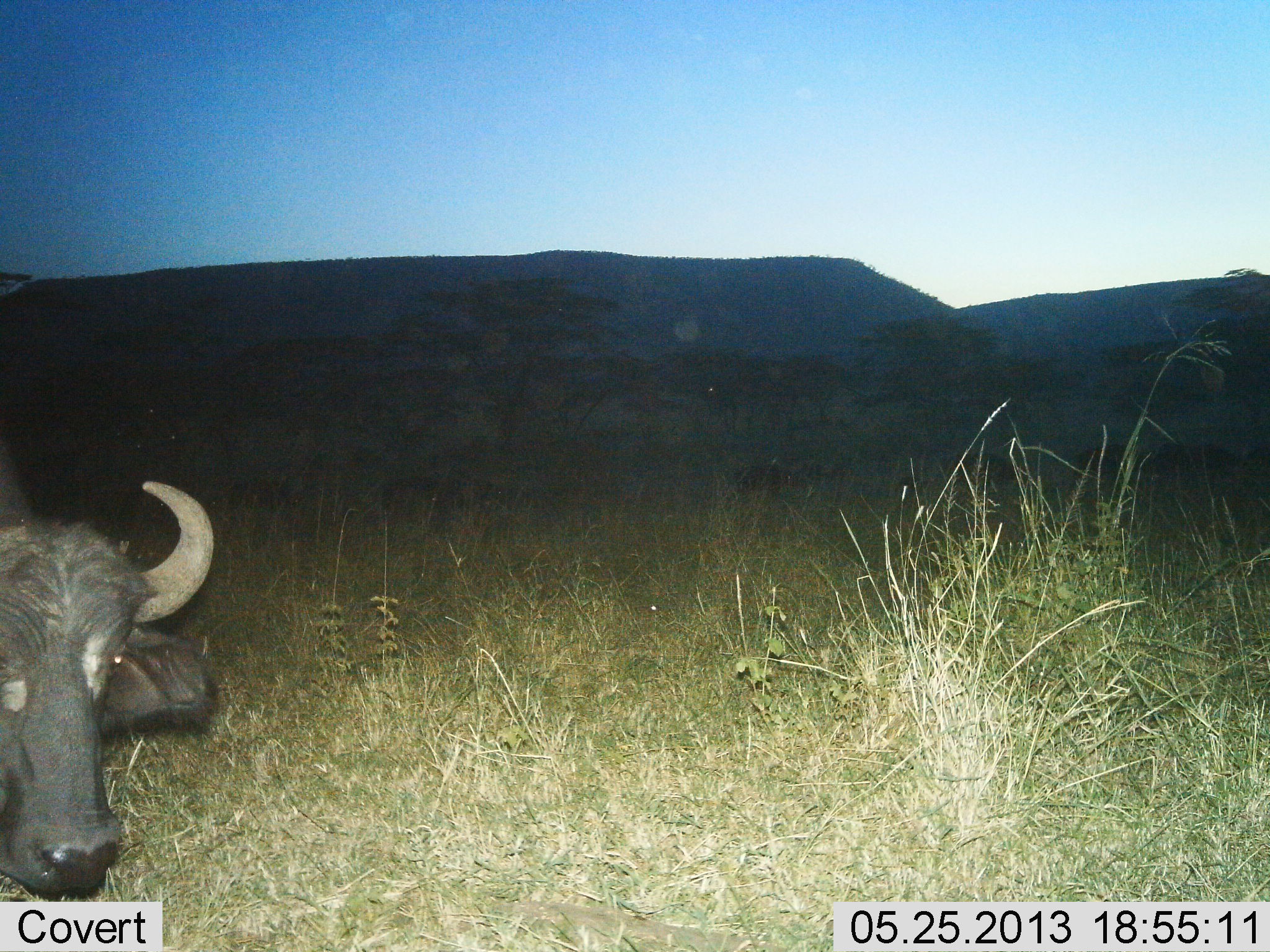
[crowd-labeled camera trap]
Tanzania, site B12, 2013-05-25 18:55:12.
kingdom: Animalia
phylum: Chordata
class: Mammalia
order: Artiodactyla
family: Bovidae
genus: Syncerus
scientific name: Syncerus caffer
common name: cape buffalo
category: buffalo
Buffalo (cape buffalo) (Syncerus caffer), count 1. Behavior (volunteer vote fractions): standing 80%, resting 0%, moving 20%, interacting 0%. Young present (vote fraction): 0%. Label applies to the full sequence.